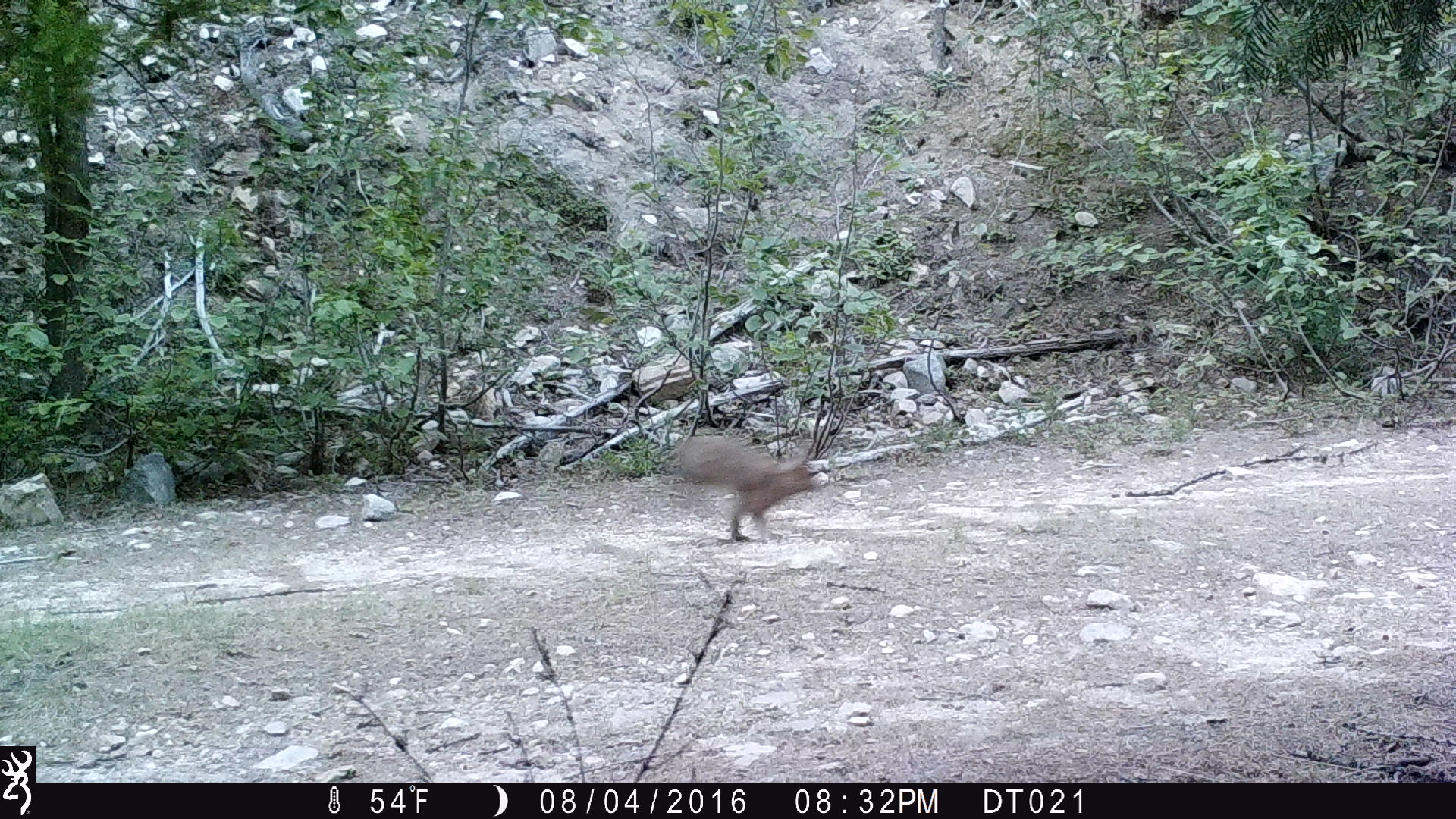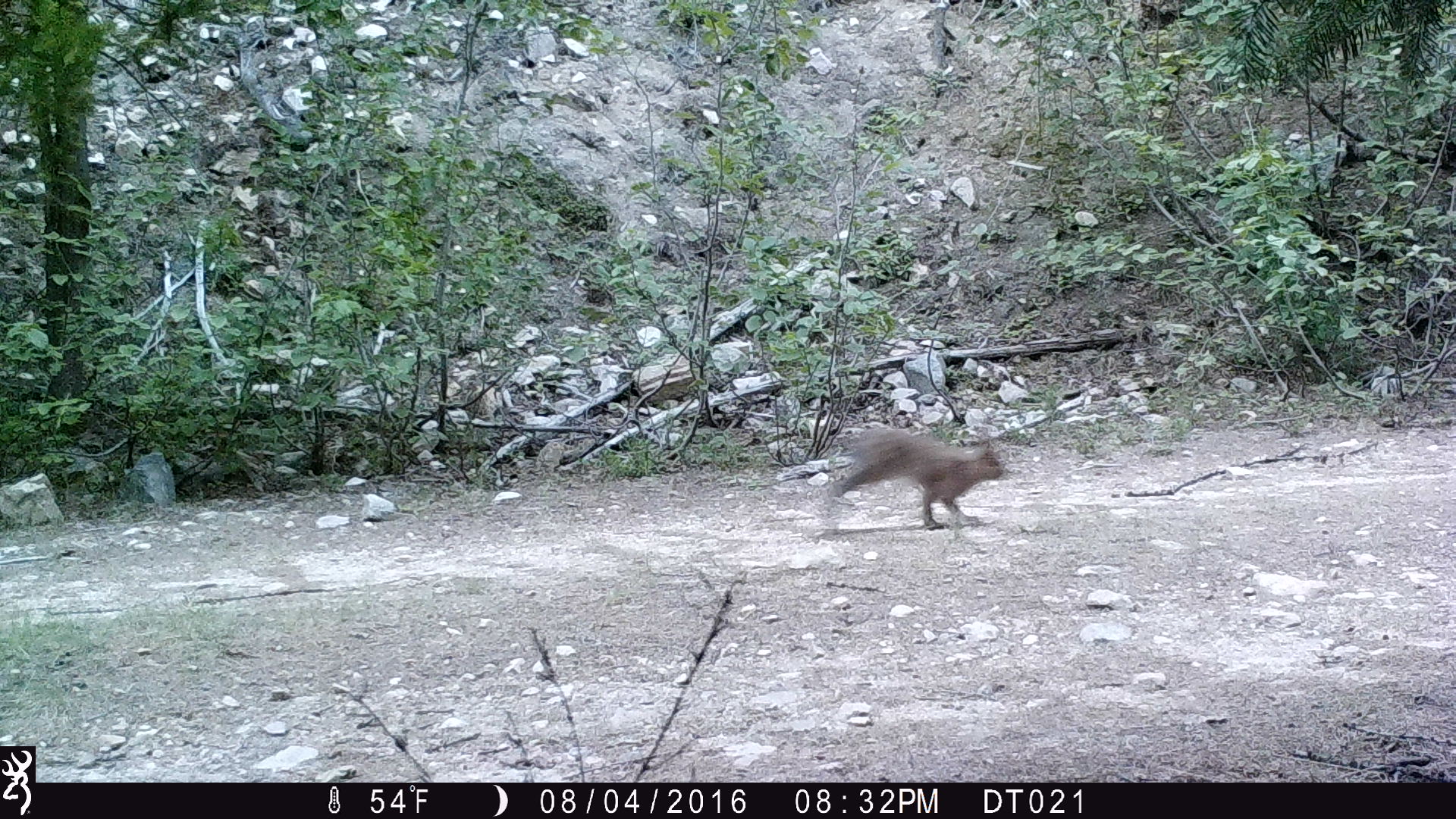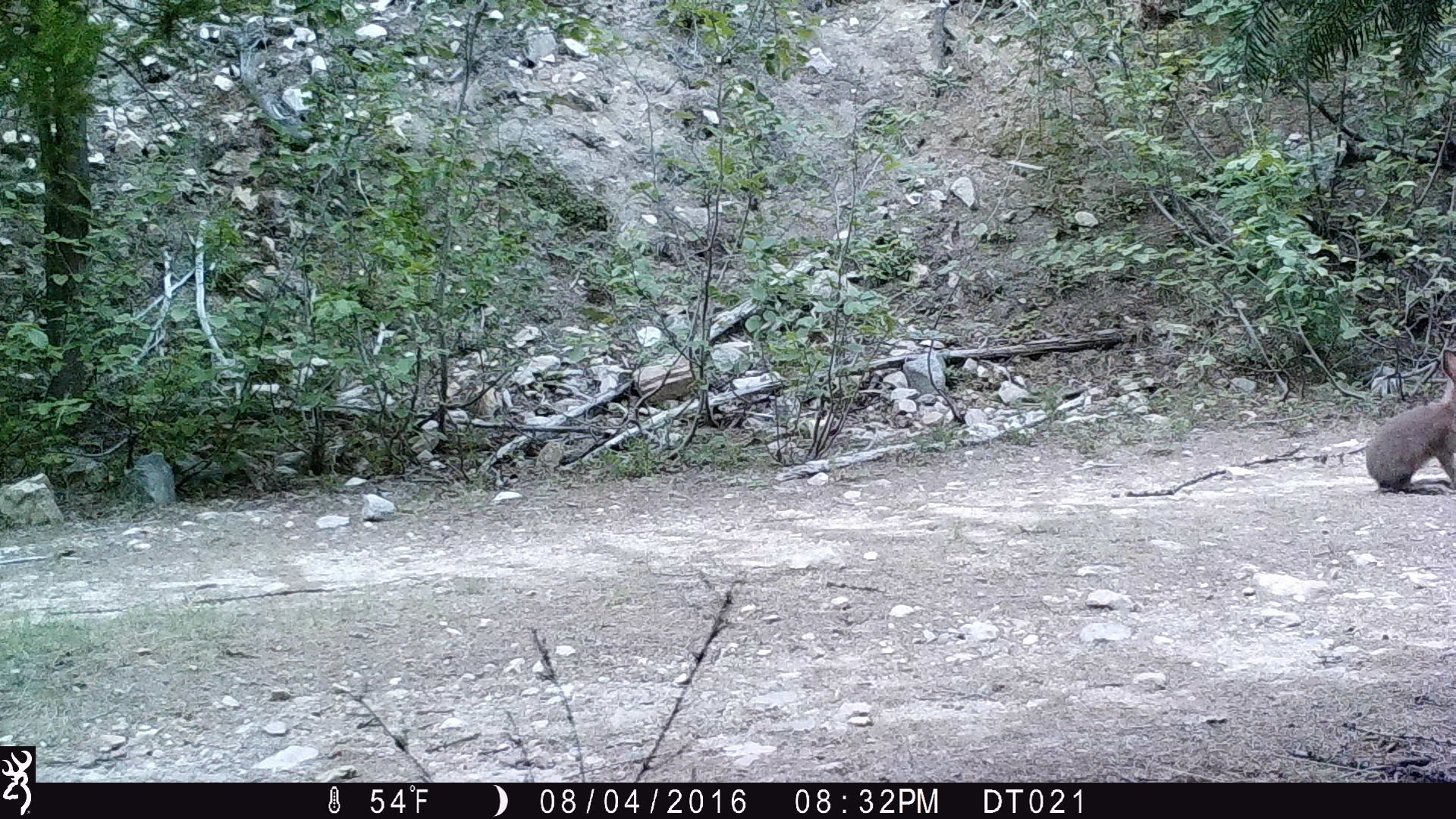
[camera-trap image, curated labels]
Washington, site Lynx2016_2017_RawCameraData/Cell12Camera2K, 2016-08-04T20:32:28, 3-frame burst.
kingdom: Animalia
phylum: Chordata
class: Mammalia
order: Lagomorpha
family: Leporidae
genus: Lepus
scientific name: Lepus americanus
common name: snowshoe hare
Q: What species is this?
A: Lepus americanus (snowshoe hare).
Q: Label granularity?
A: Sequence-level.